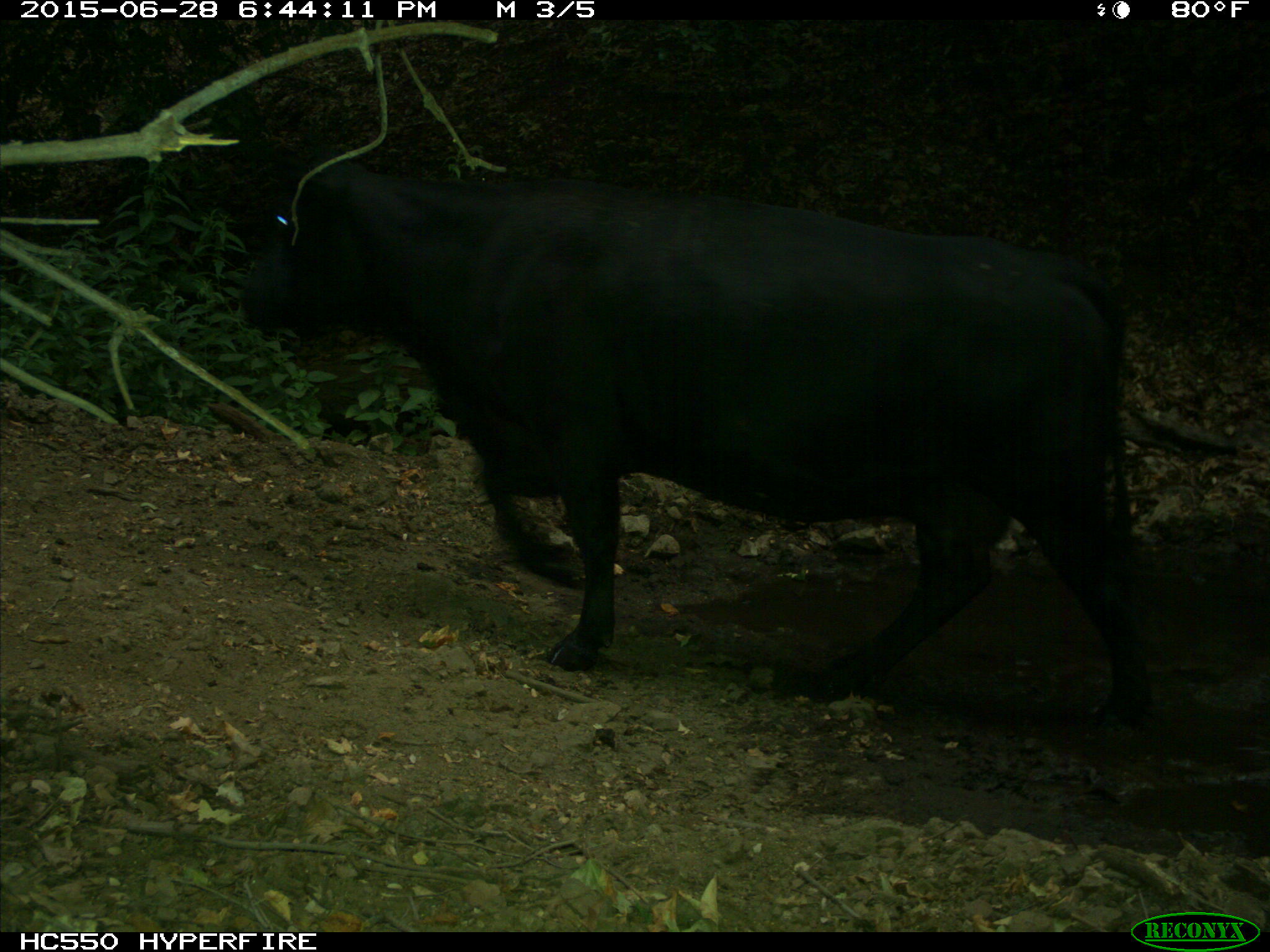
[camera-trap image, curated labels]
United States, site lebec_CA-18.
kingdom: Animalia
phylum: Chordata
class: Mammalia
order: Artiodactyla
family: Bovidae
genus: Bos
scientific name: Bos taurus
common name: domestic cow